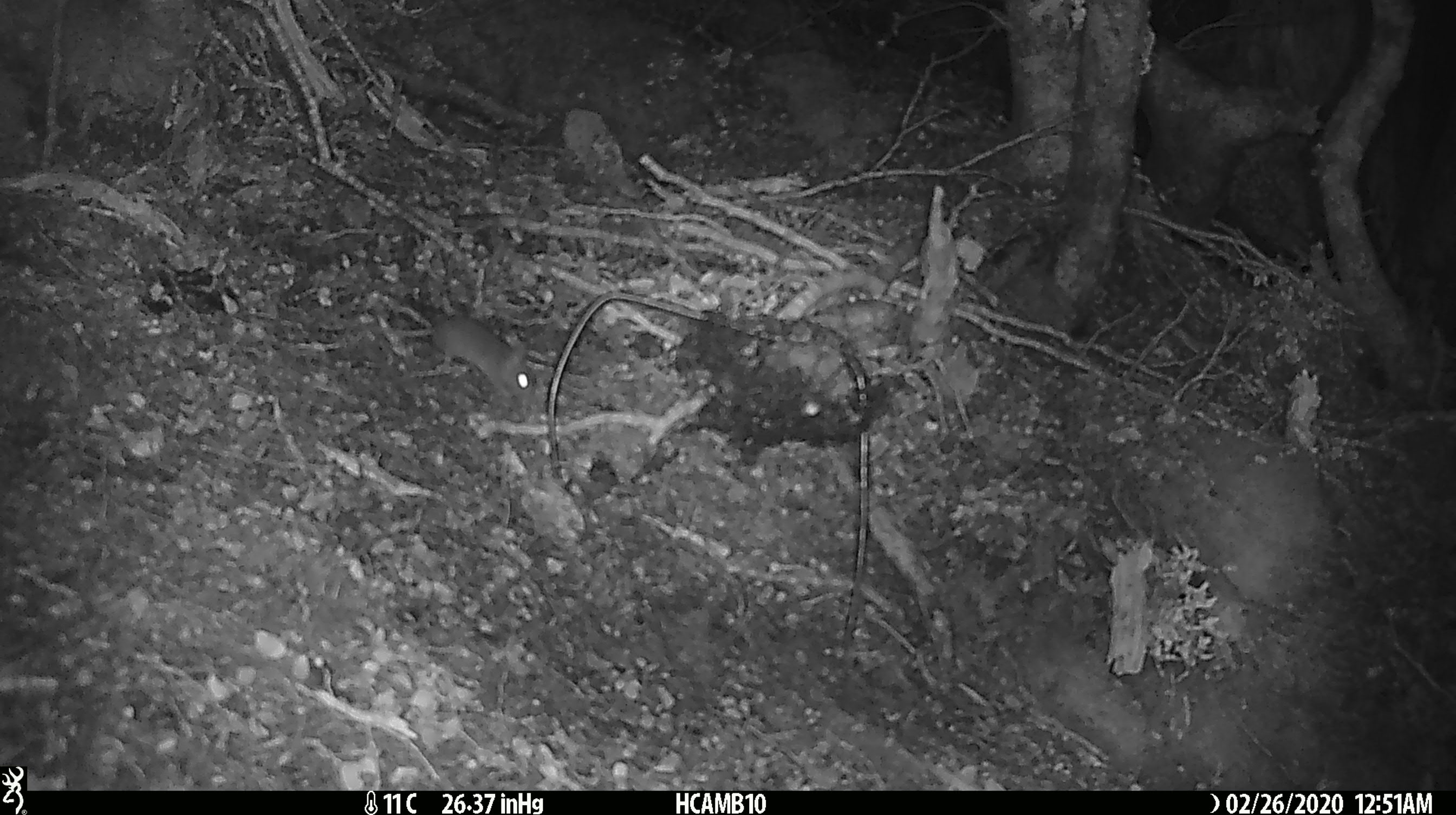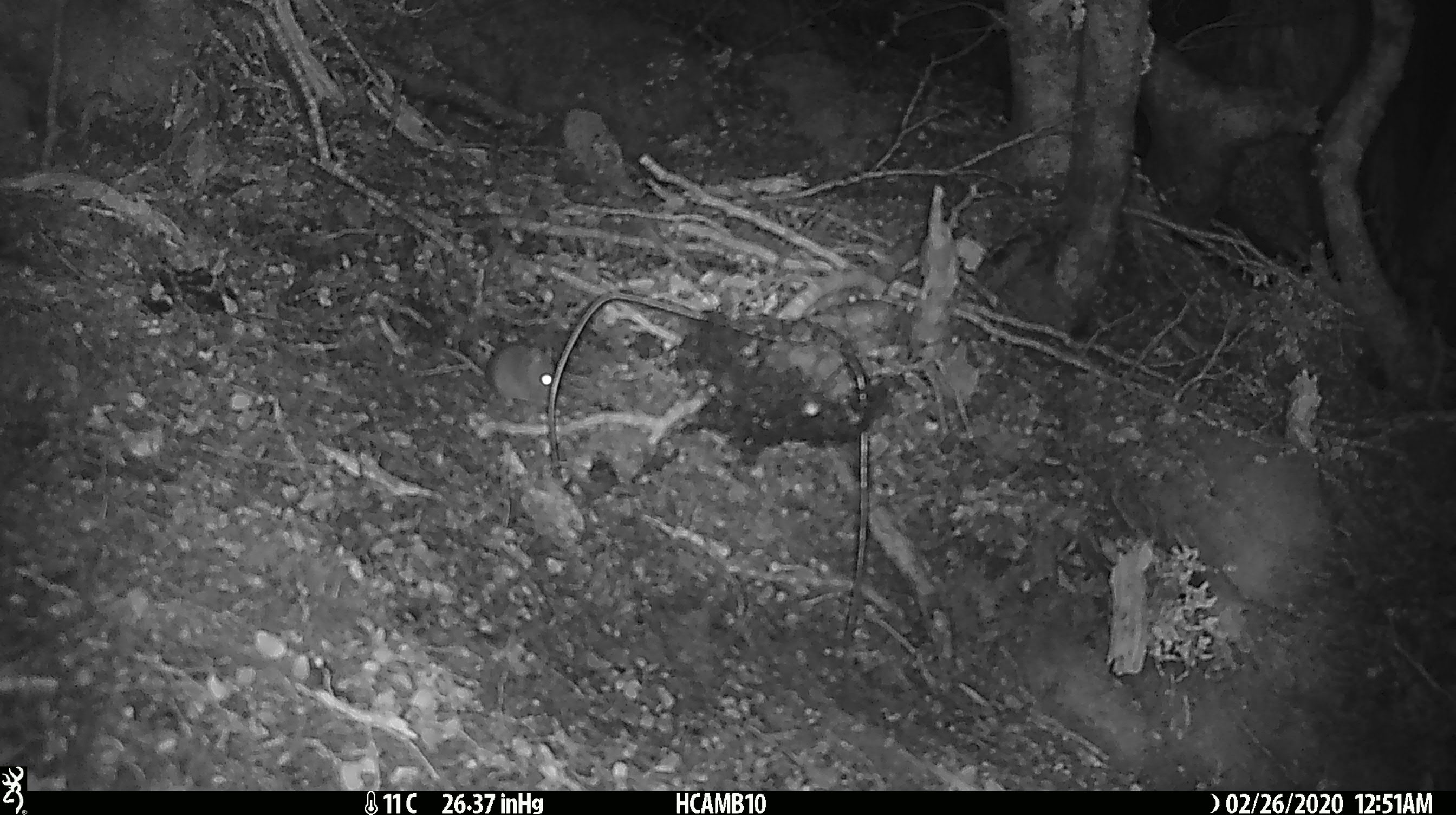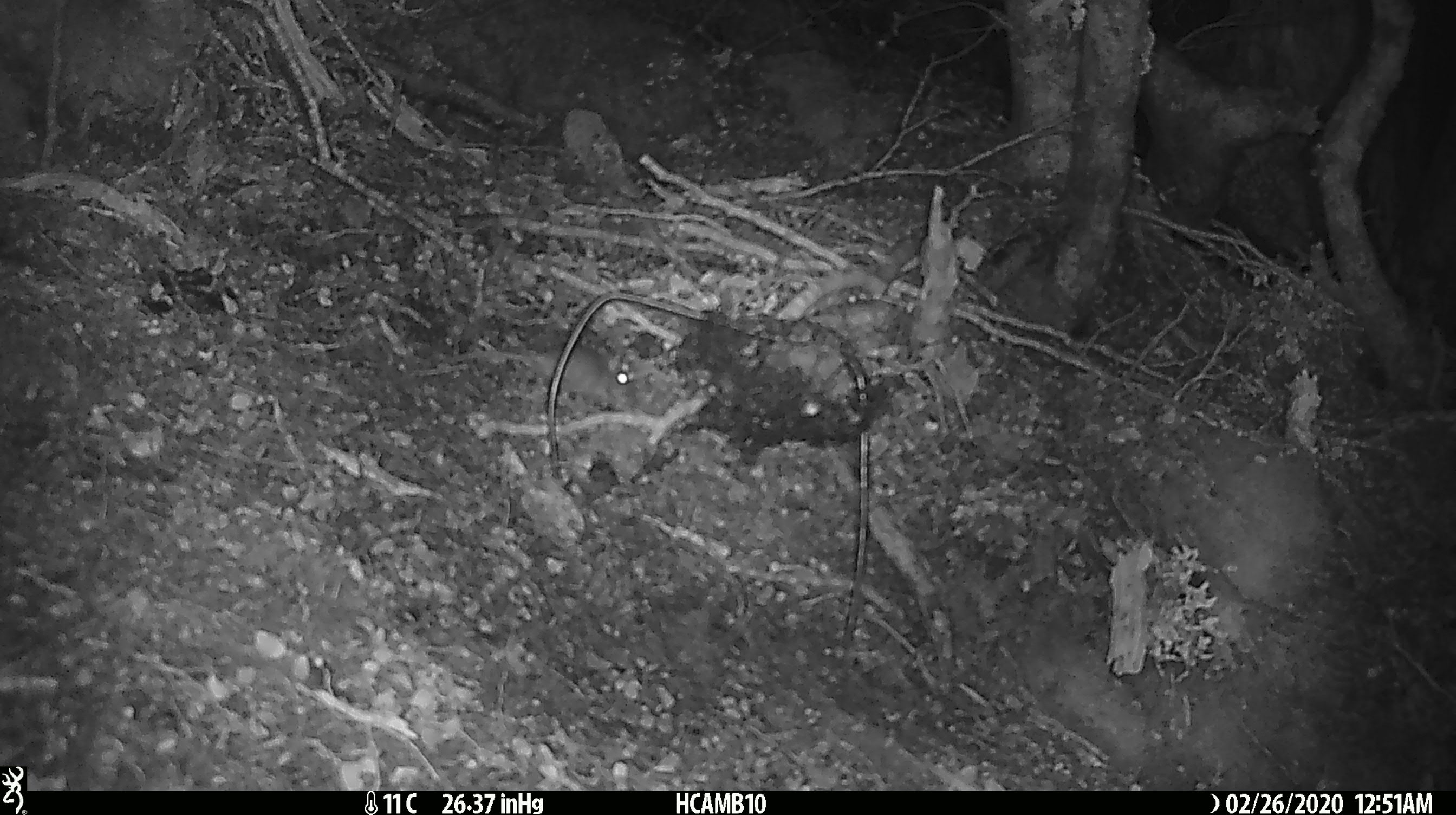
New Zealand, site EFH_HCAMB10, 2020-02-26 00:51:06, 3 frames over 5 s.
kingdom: Animalia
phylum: Chordata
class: Mammalia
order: Rodentia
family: Muridae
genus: Mus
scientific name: Mus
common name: mouse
Mouse (Mus).